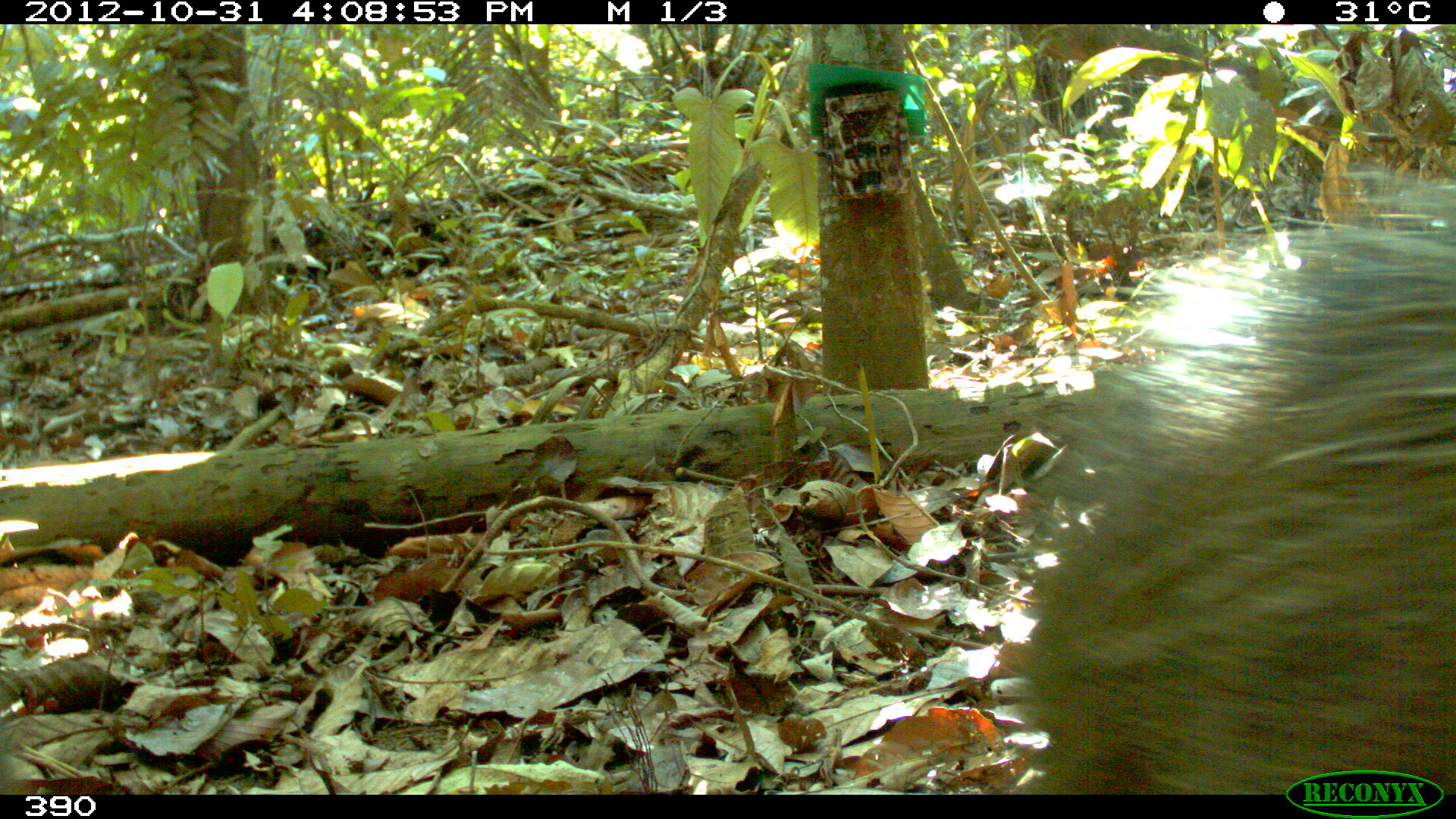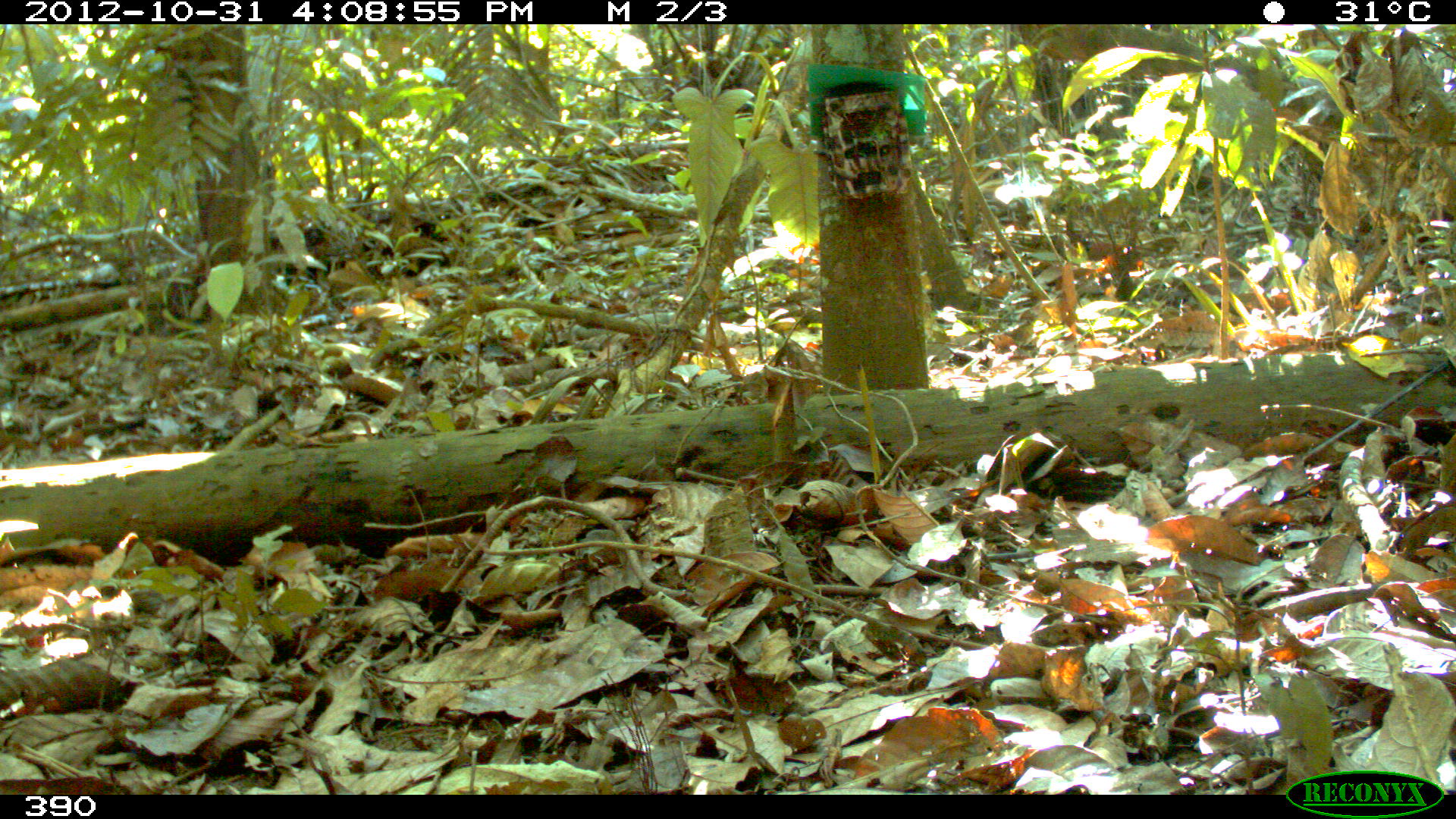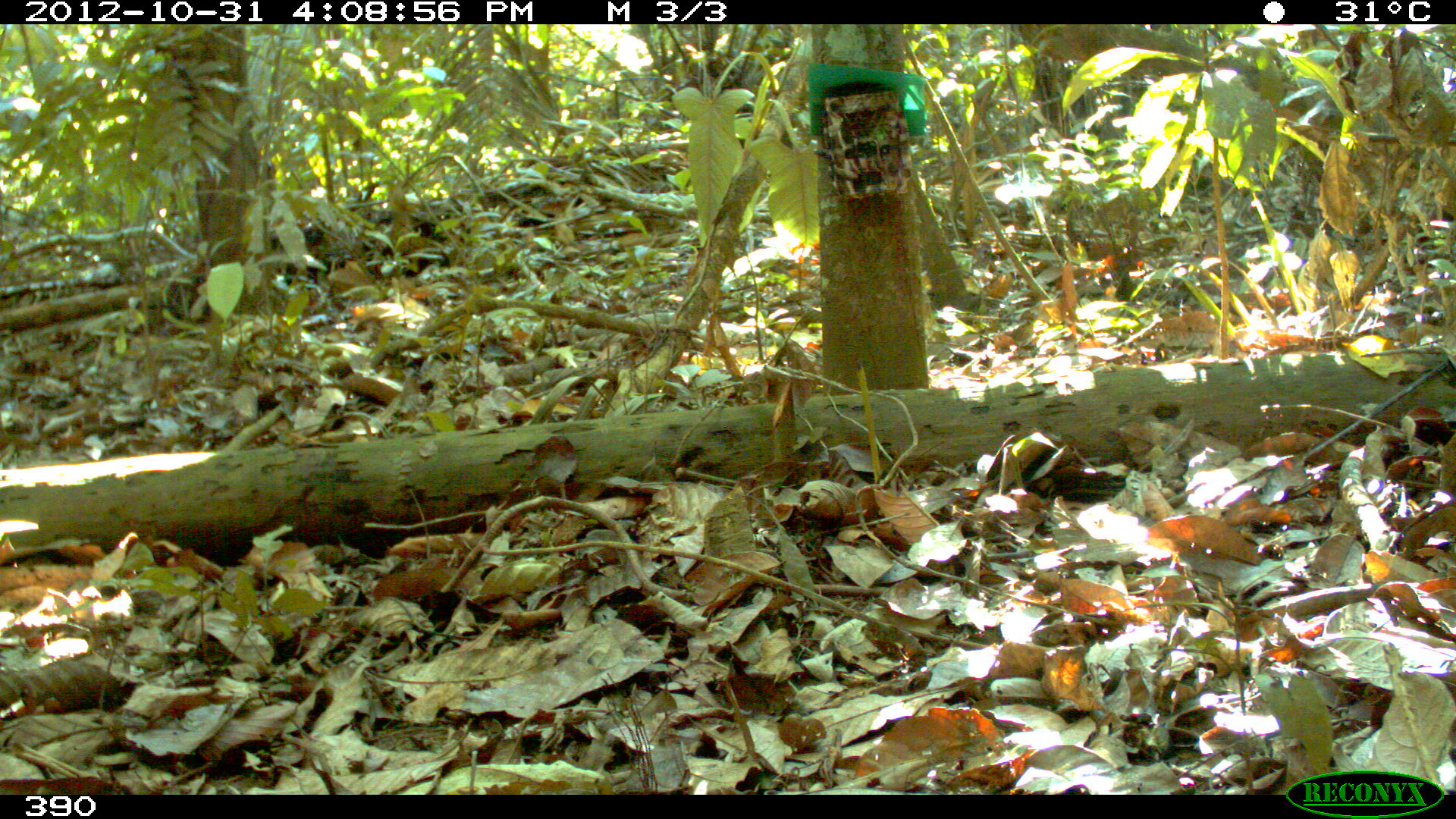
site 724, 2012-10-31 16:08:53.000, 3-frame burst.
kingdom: Animalia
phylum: Chordata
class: Mammalia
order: Artiodactyla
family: Tayassuidae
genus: Tayassu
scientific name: Tayassu pecari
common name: white-lipped peccary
Tayassu pecari (white-lipped peccary).